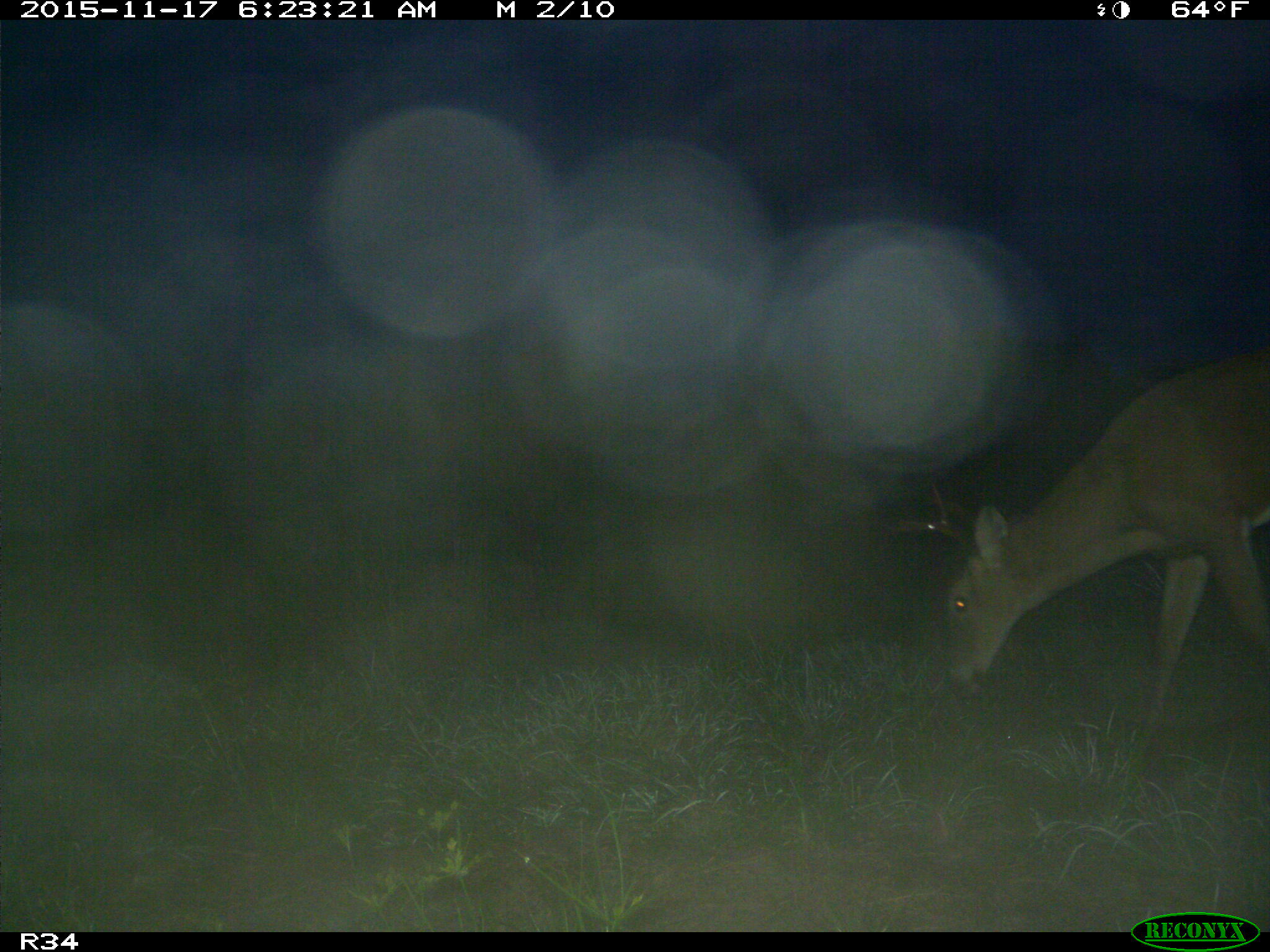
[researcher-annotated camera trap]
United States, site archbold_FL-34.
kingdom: Animalia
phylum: Chordata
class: Mammalia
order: Artiodactyla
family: Cervidae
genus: Odocoileus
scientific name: Odocoileus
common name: deer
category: unidentified deer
Unidentified deer (deer) (Odocoileus).